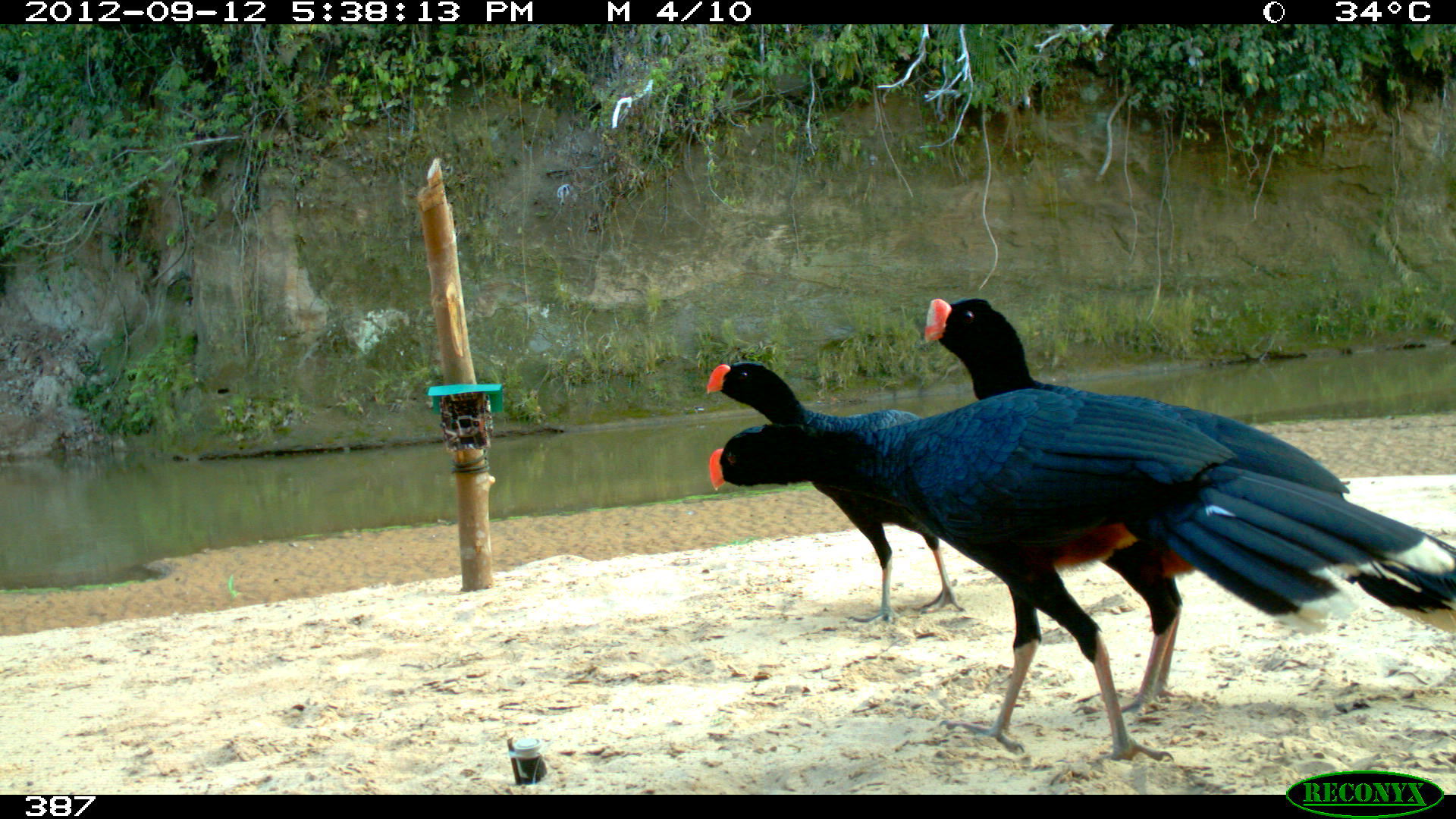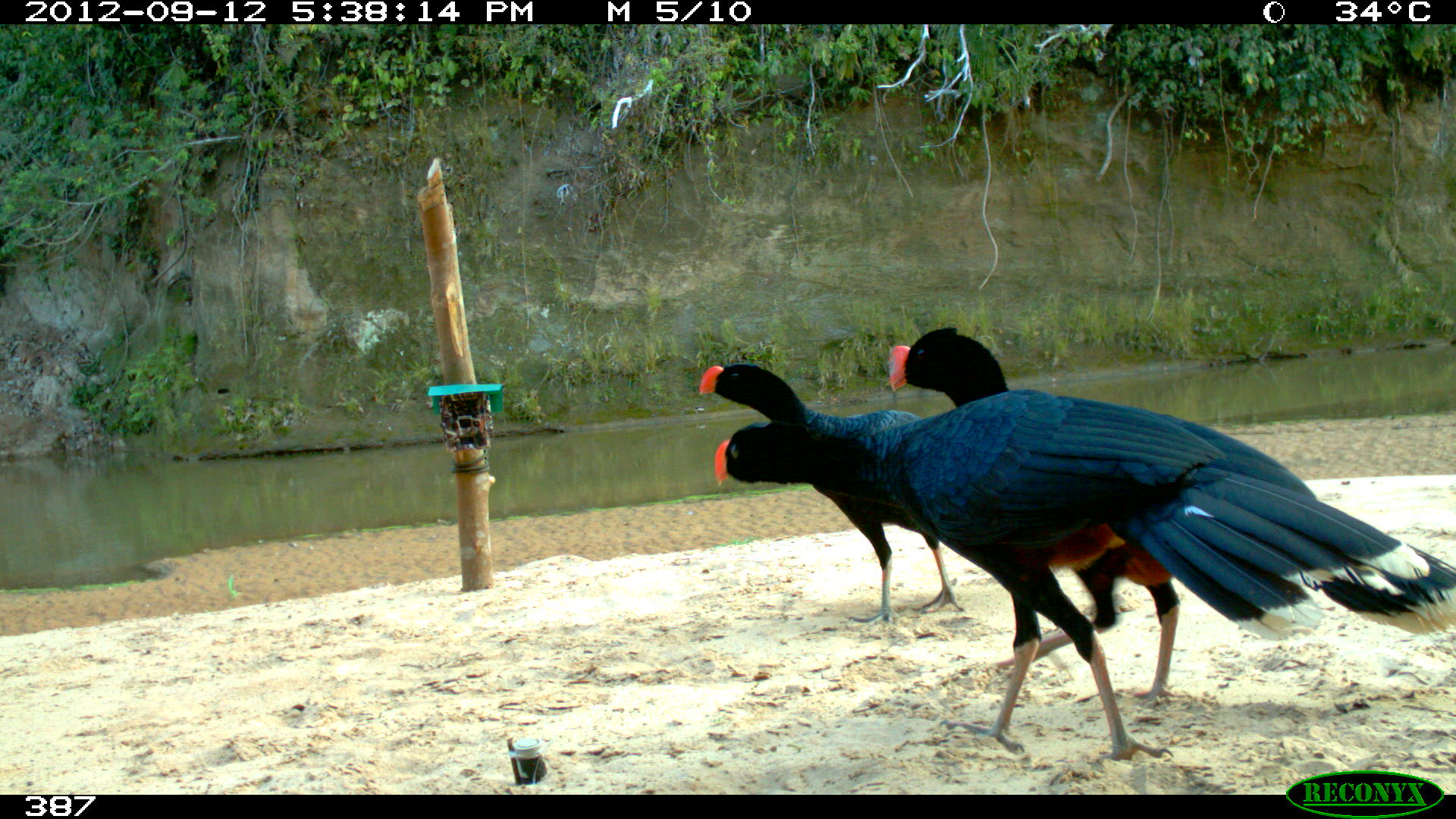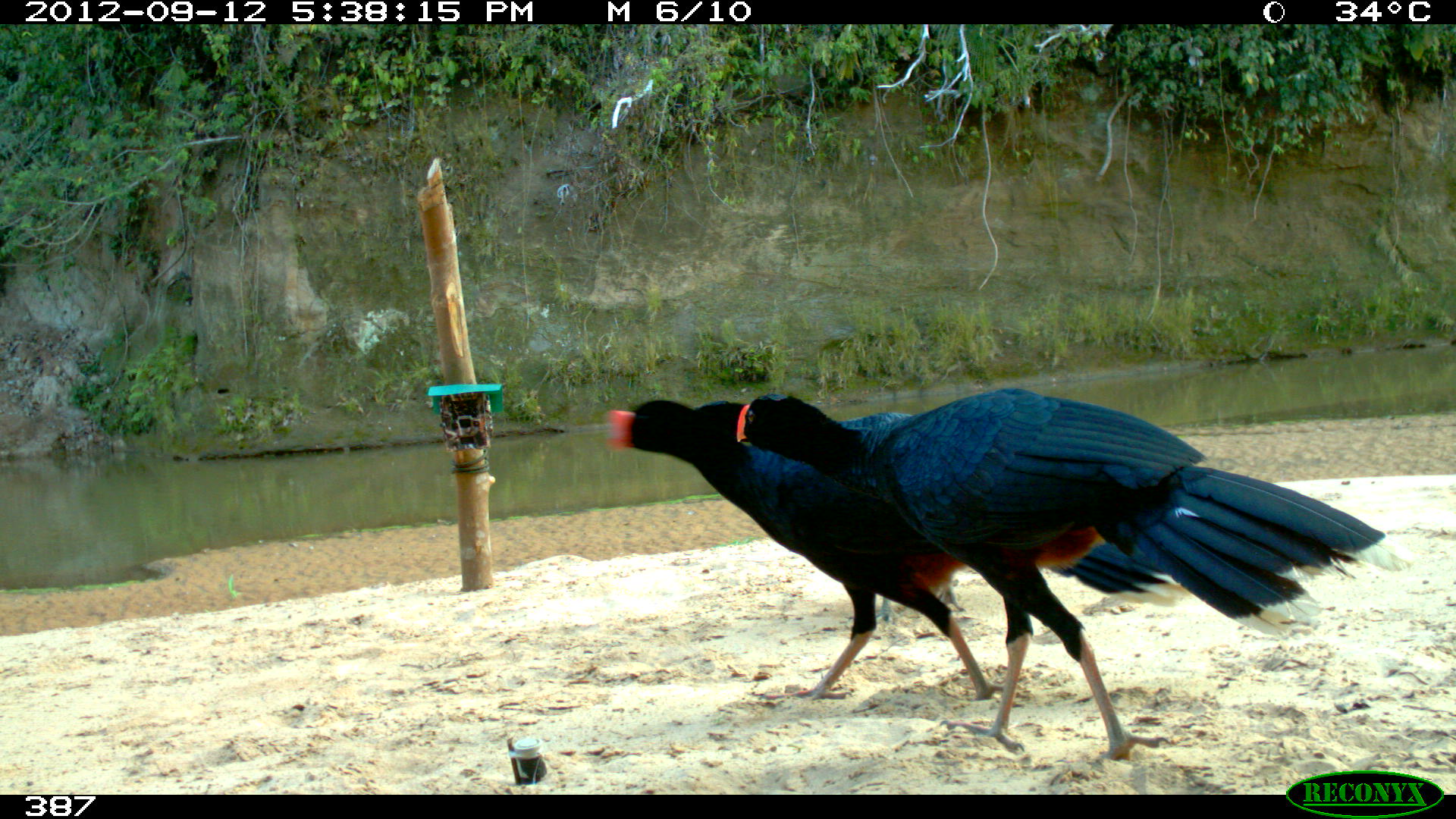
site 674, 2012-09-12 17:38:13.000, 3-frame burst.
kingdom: Animalia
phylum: Chordata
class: Aves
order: Galliformes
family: Cracidae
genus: Mitu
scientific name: Mitu tuberosum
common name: razor-billed curassow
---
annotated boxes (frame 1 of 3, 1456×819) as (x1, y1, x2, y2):
mitu tuberosum: (707, 385, 1456, 762); (921, 297, 1456, 728); (707, 361, 966, 629)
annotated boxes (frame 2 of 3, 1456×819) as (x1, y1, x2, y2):
mitu tuberosum: (711, 387, 1430, 765); (886, 325, 1456, 710); (698, 362, 966, 630)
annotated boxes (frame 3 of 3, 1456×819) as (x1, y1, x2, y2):
mitu tuberosum: (735, 387, 1417, 764); (599, 396, 1192, 699); (874, 581, 967, 625)